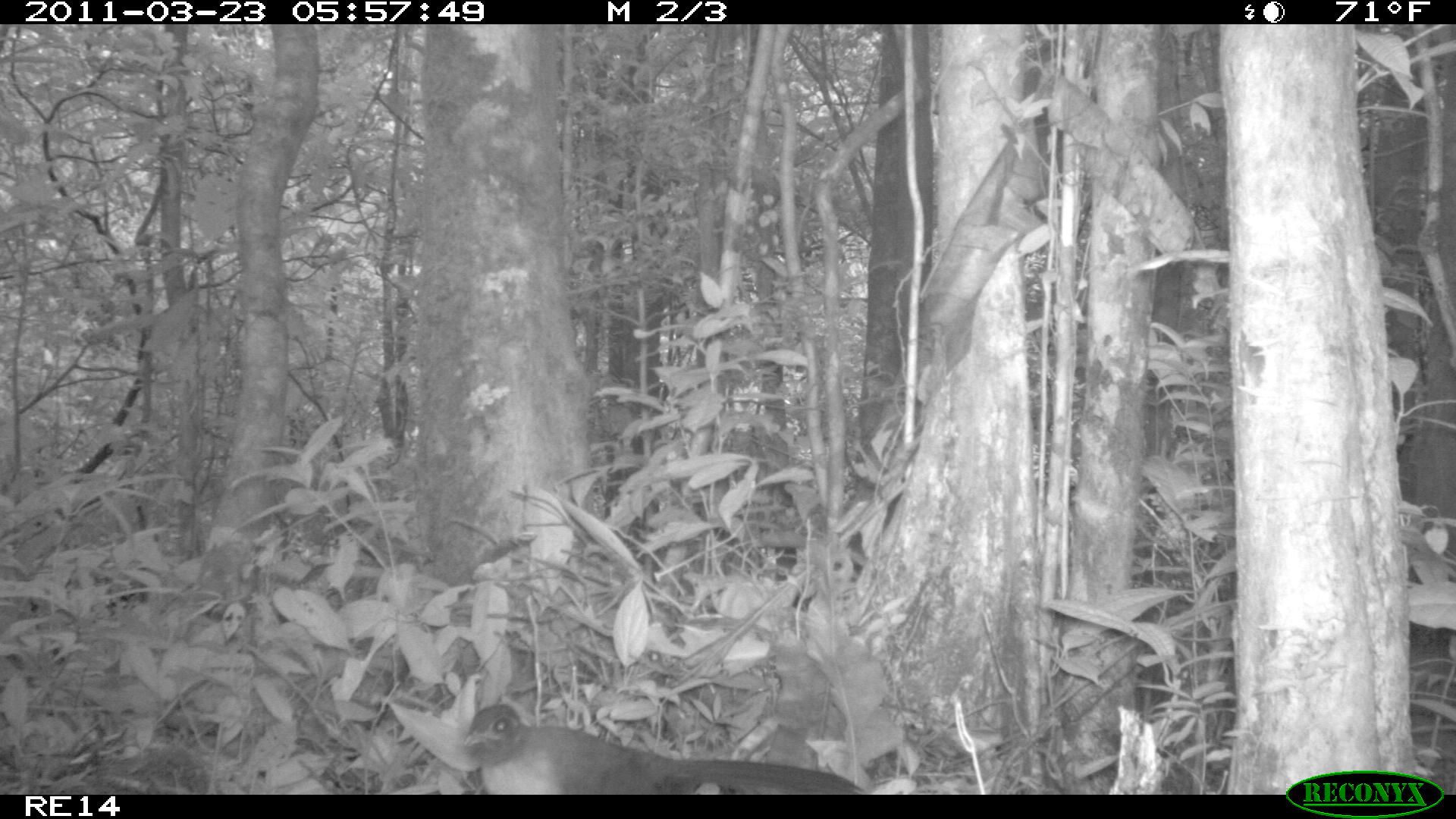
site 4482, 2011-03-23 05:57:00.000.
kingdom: Animalia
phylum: Chordata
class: Aves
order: Cuculiformes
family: Cuculidae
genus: Coua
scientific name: Coua serriana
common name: red-breasted coua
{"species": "Coua serriana (red-breasted coua)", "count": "1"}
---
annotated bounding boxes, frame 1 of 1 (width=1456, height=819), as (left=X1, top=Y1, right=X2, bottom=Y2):
coua serriana: (left=455, top=701, right=859, bottom=793)